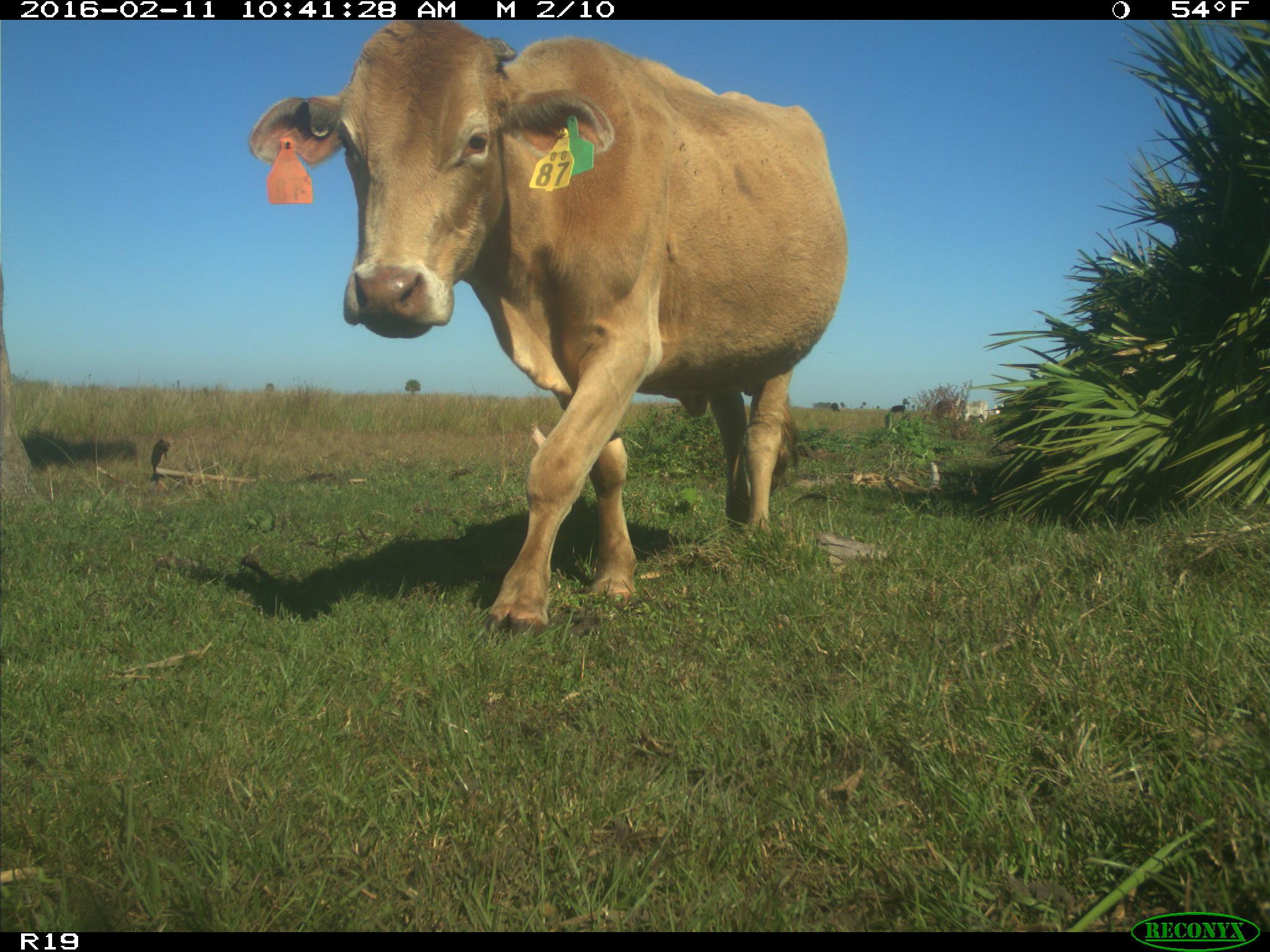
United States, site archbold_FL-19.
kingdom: Animalia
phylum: Chordata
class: Mammalia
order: Artiodactyla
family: Bovidae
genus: Bos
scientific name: Bos taurus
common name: domestic cow